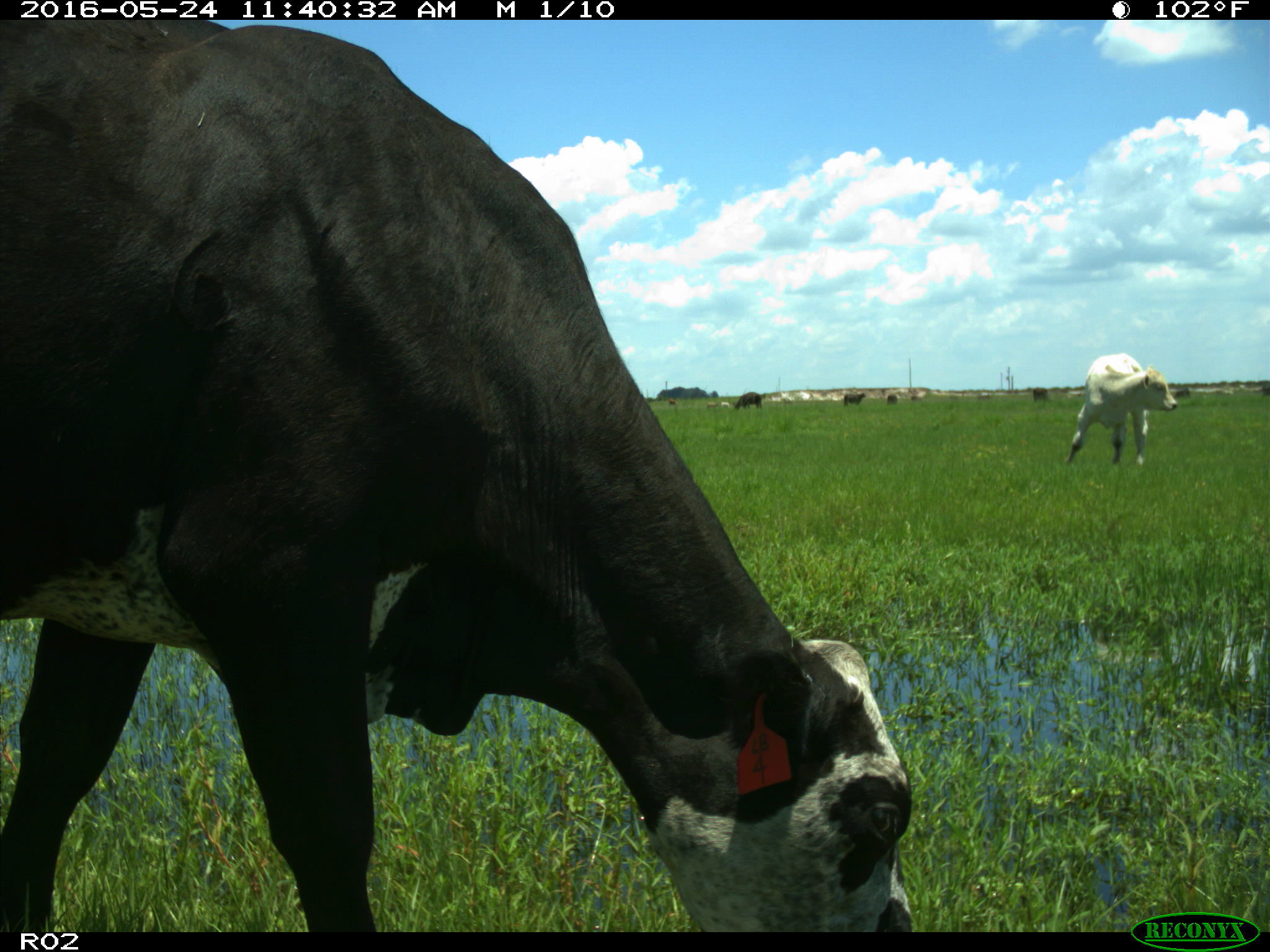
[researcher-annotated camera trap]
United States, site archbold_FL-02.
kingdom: Animalia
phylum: Chordata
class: Mammalia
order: Artiodactyla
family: Bovidae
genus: Bos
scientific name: Bos taurus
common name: domestic cow